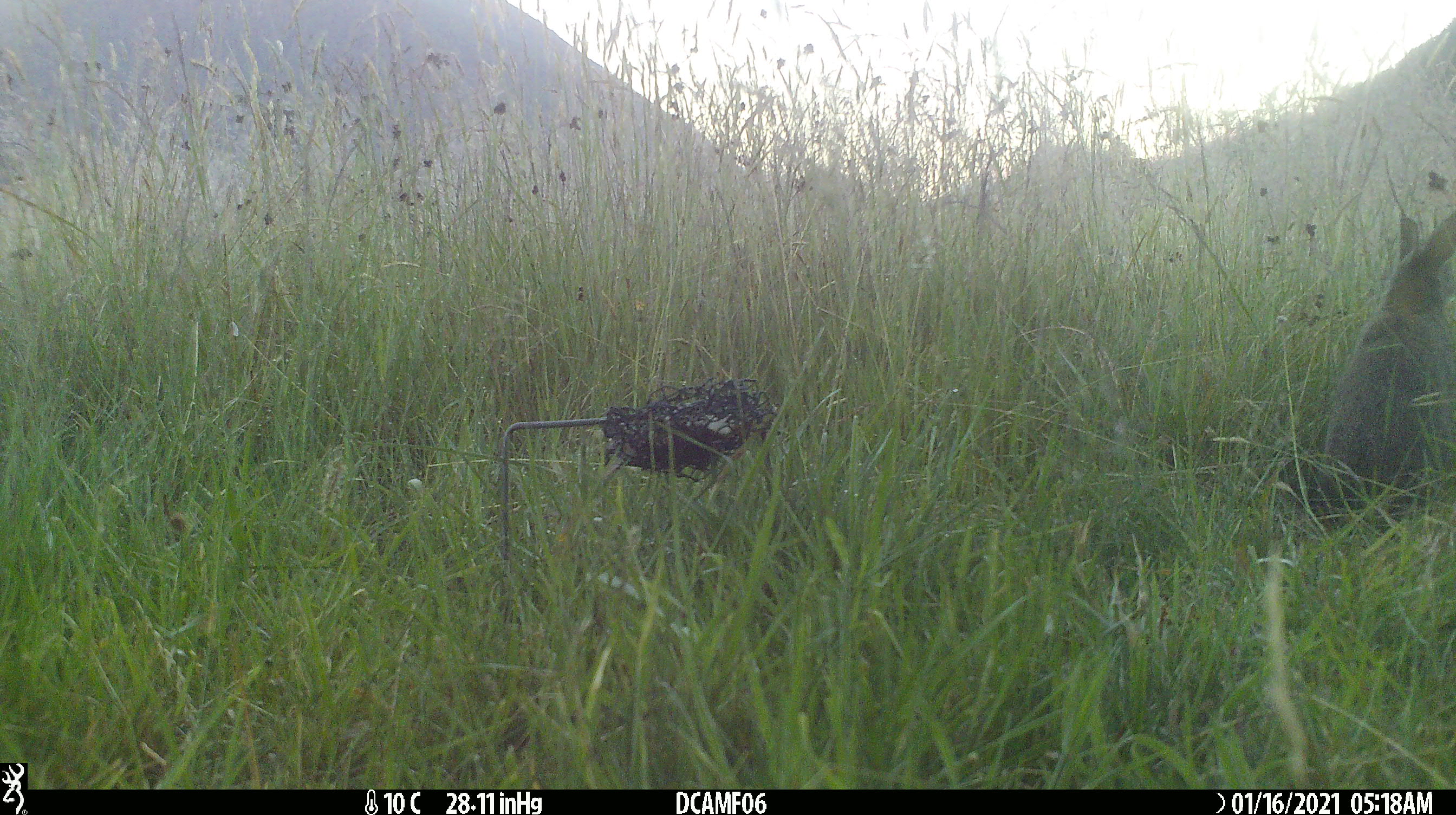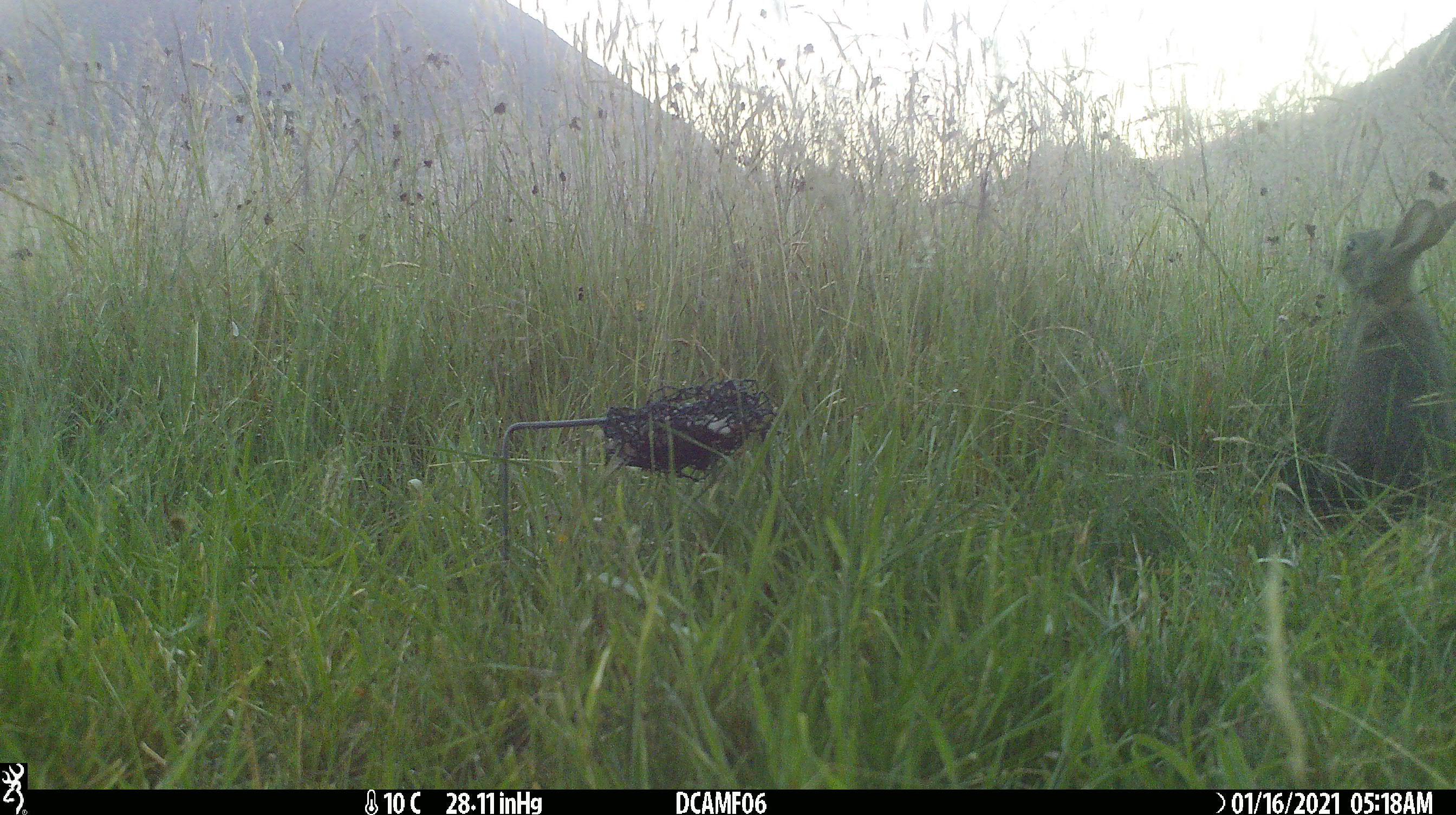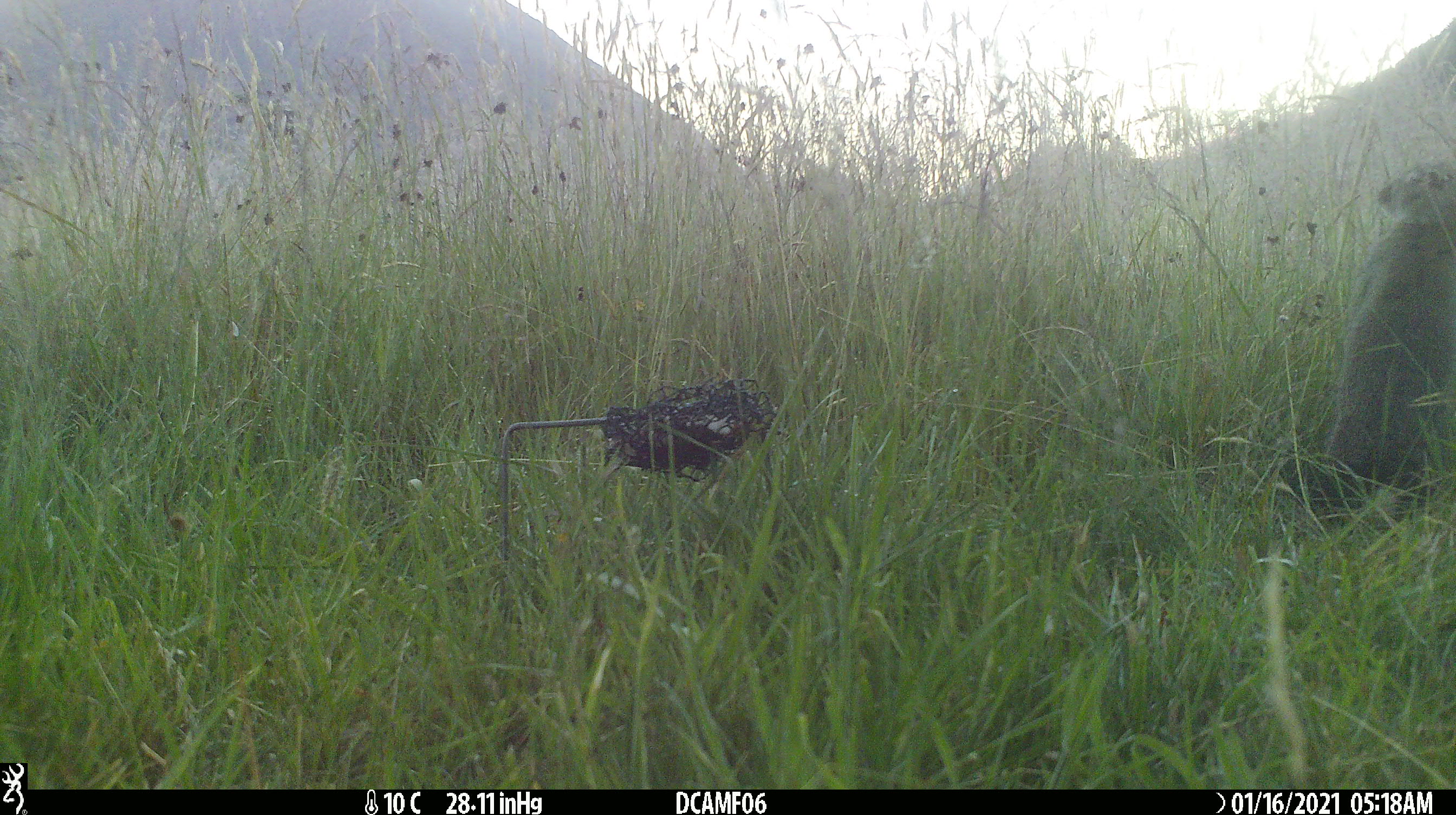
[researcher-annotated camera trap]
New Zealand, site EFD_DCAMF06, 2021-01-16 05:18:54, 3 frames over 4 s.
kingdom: Animalia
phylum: Chordata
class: Mammalia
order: Lagomorpha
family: Leporidae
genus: Oryctolagus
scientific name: Oryctolagus cuniculus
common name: european rabbit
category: rabbit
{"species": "rabbit (european rabbit) (Oryctolagus cuniculus)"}